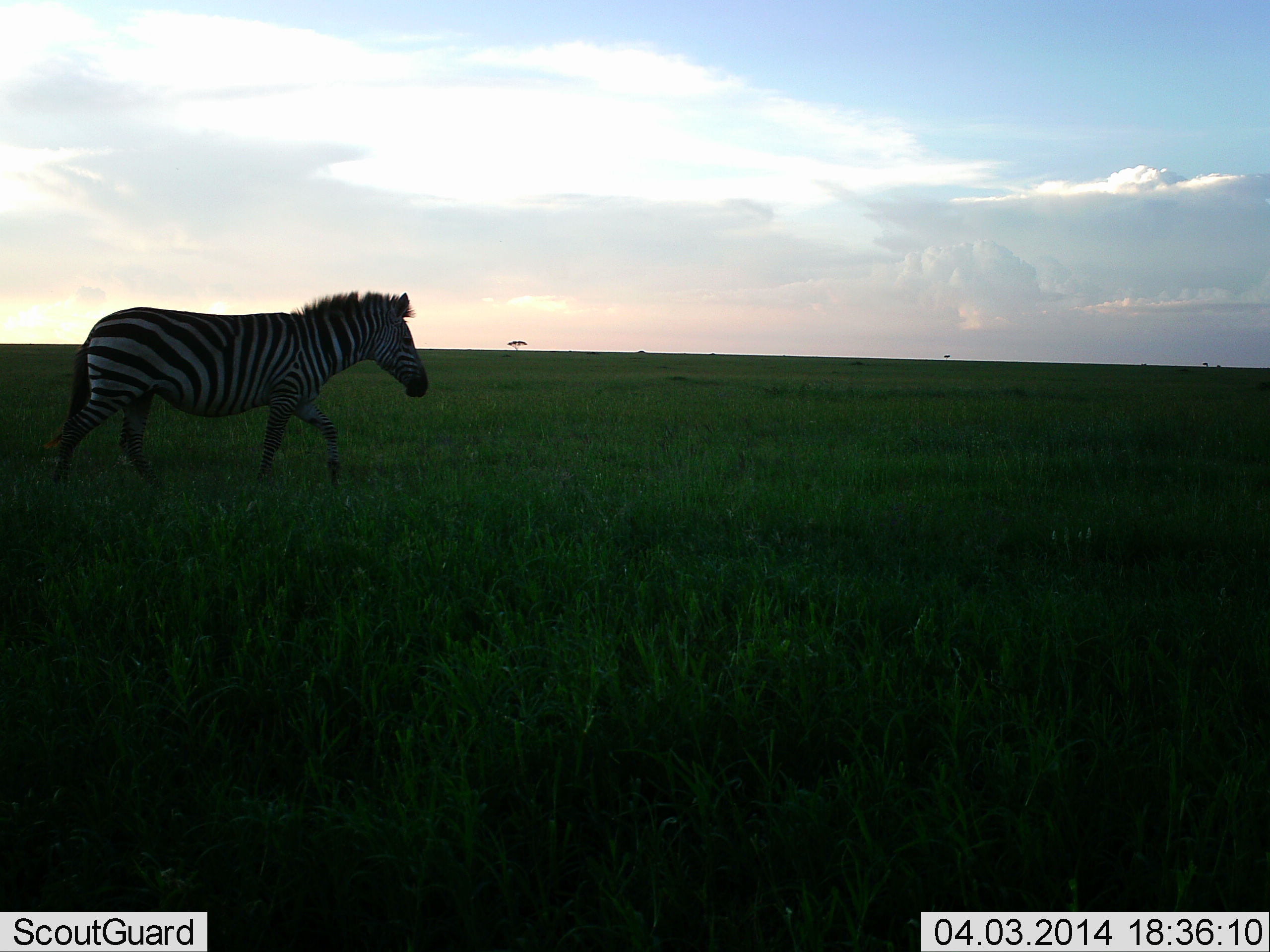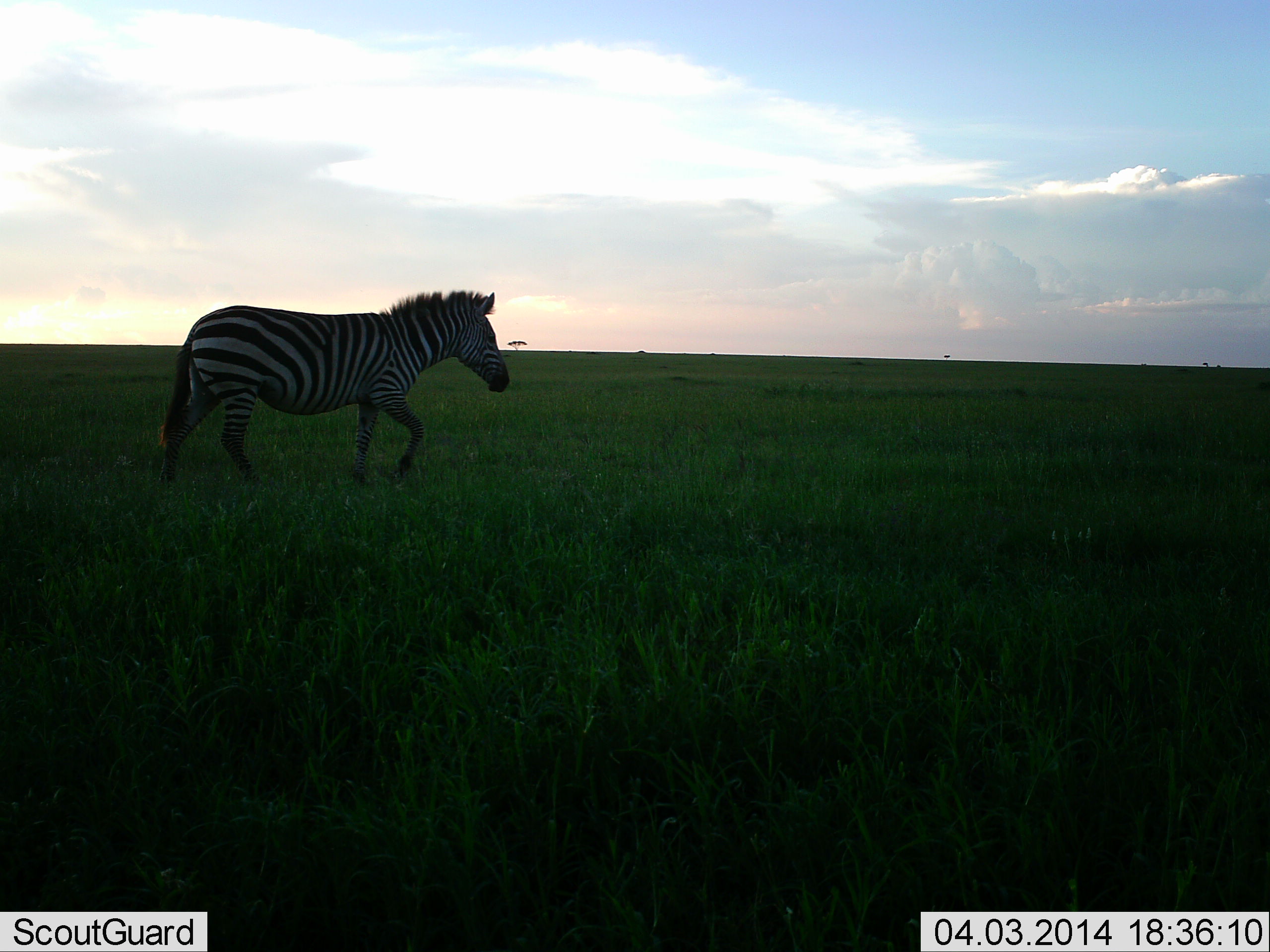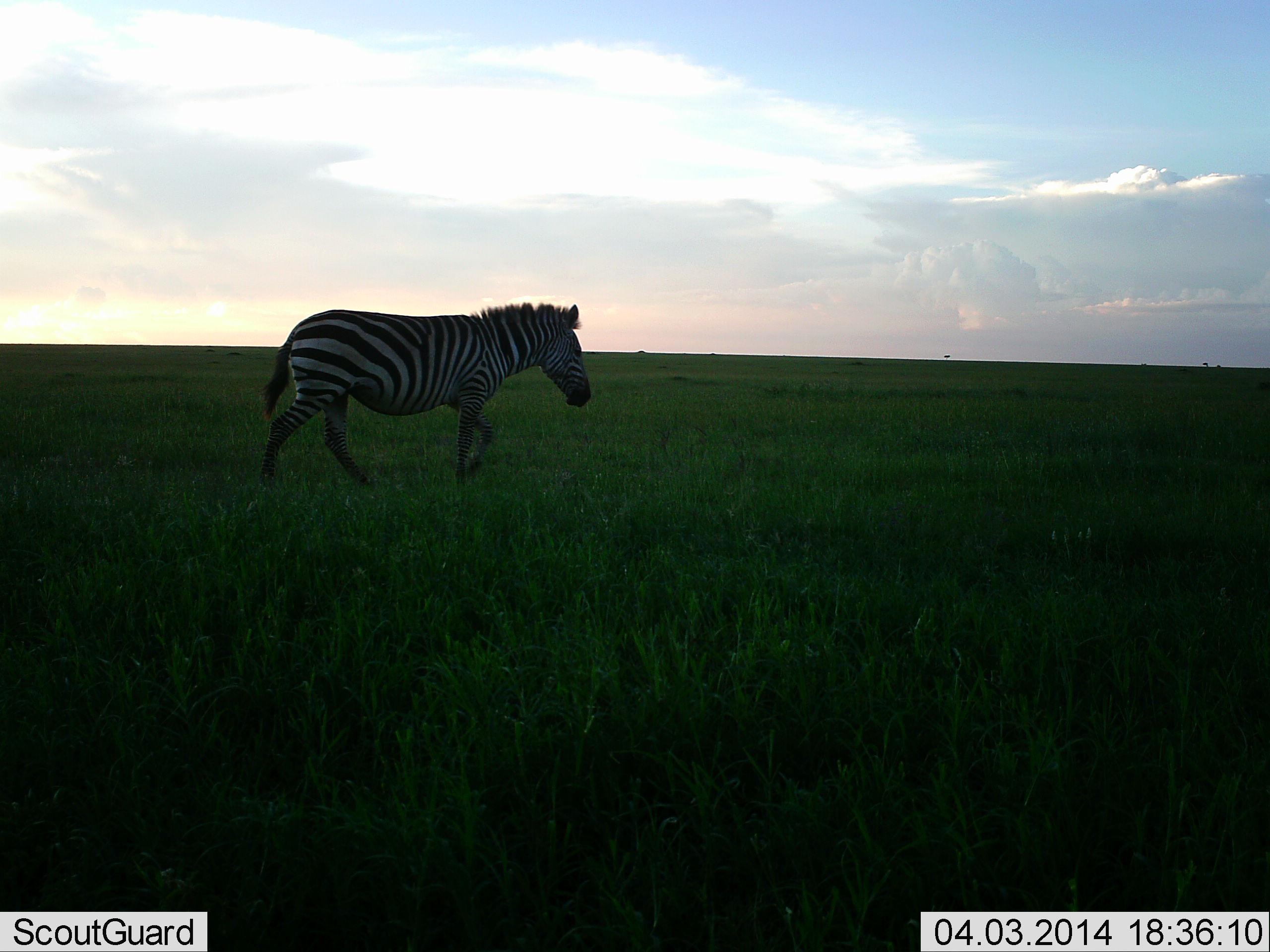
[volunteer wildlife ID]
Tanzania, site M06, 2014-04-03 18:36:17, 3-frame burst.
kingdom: Animalia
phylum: Chordata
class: Mammalia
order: Perissodactyla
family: Equidae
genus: Equus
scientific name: Equus quagga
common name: plains zebra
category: zebra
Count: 1.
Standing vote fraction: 0%.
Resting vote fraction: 0%.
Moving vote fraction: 100%.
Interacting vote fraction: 0%.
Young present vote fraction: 0%.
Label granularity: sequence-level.